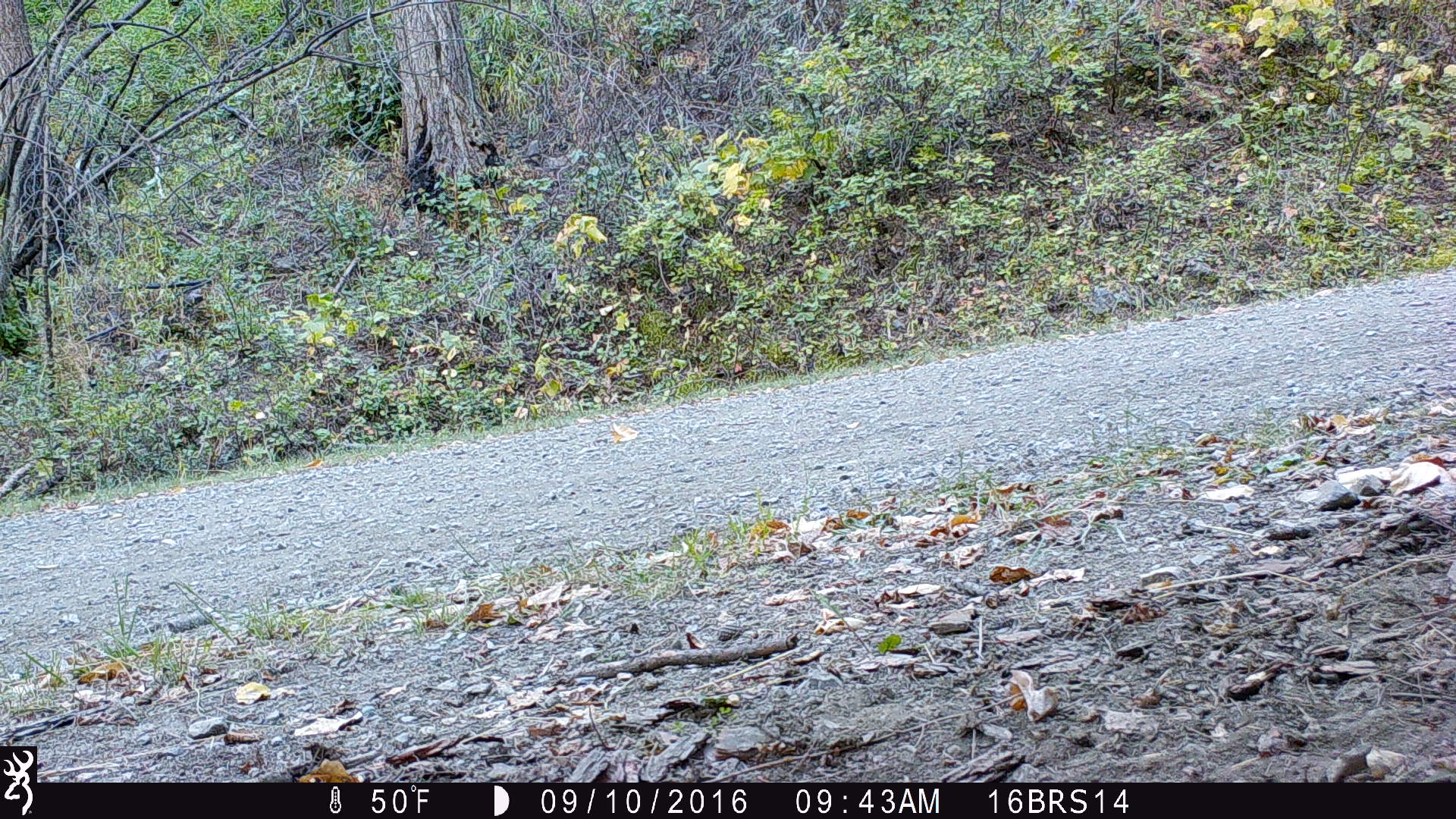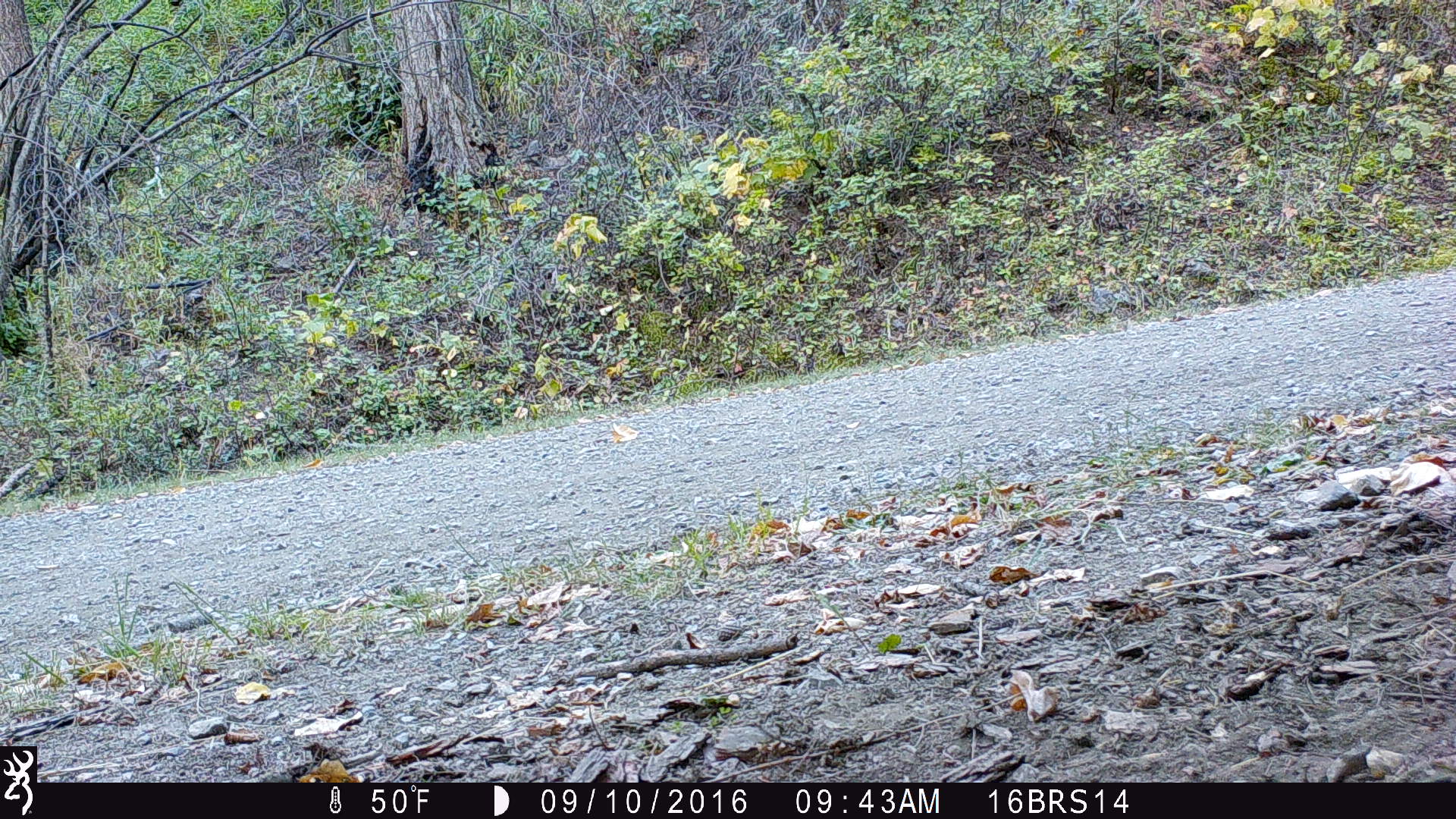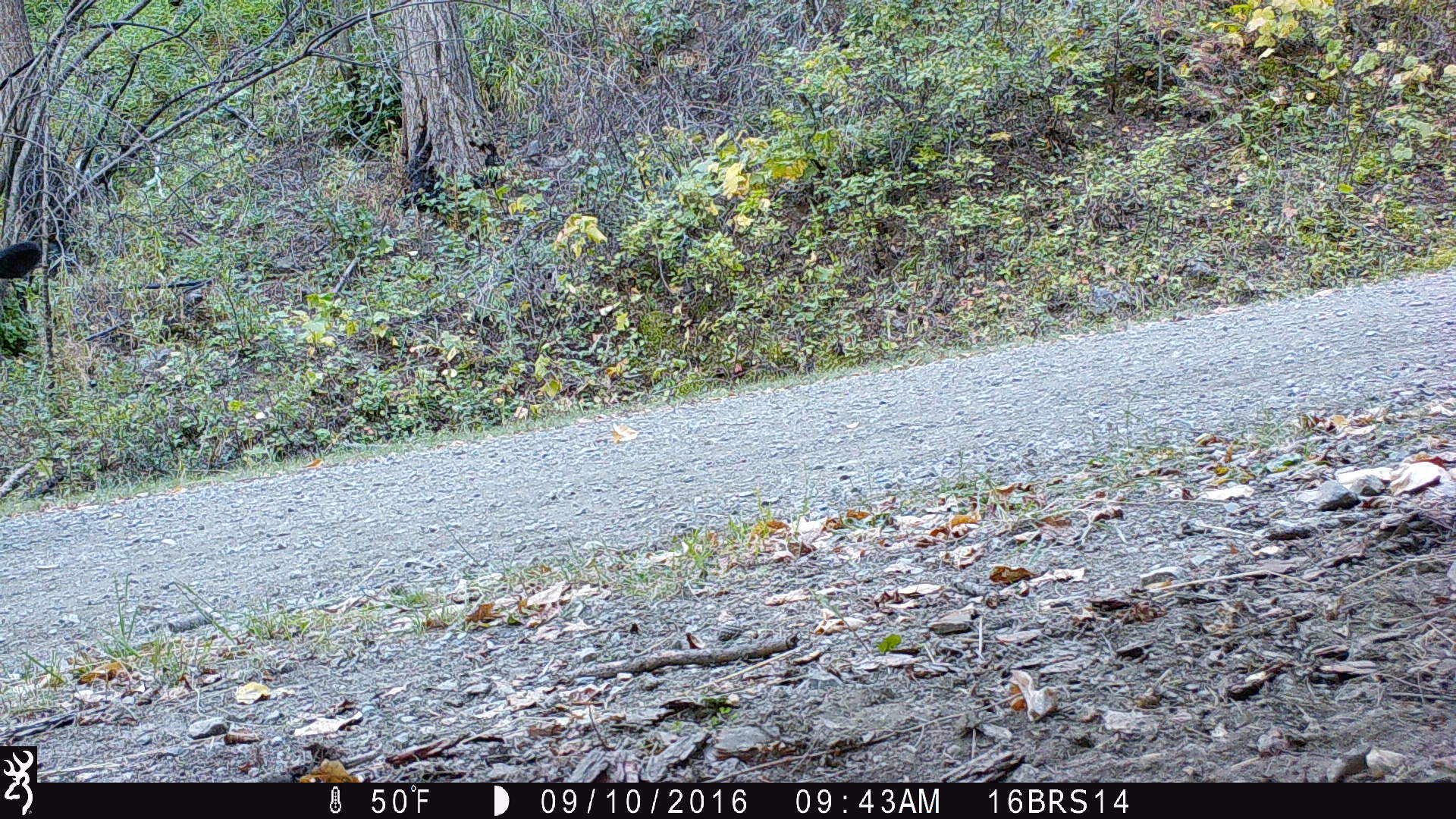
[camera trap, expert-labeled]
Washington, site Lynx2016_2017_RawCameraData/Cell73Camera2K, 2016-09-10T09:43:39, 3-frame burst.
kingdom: Animalia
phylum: Chordata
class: Mammalia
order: Artiodactyla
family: Bovidae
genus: Bos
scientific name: Bos taurus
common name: domestic cattle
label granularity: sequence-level